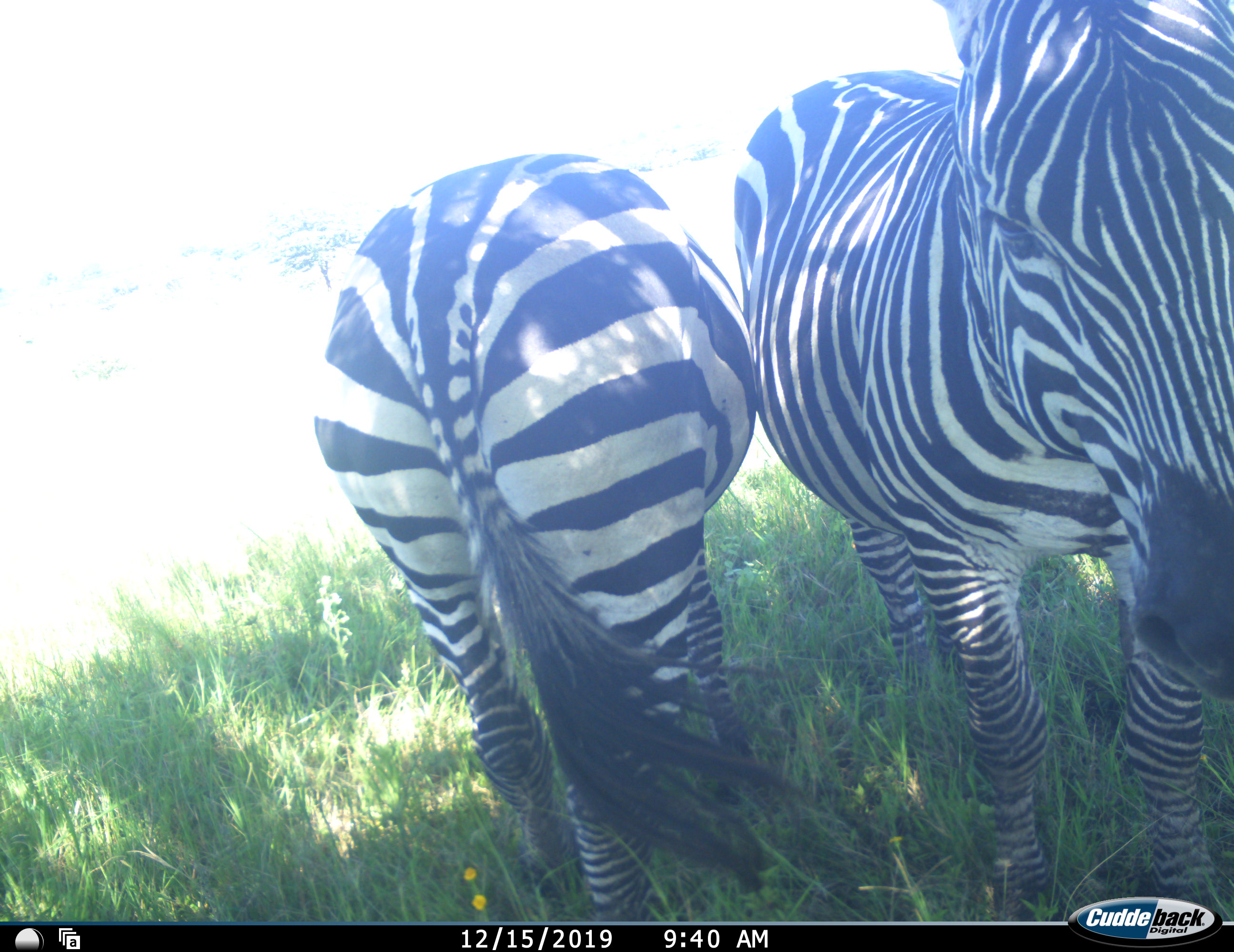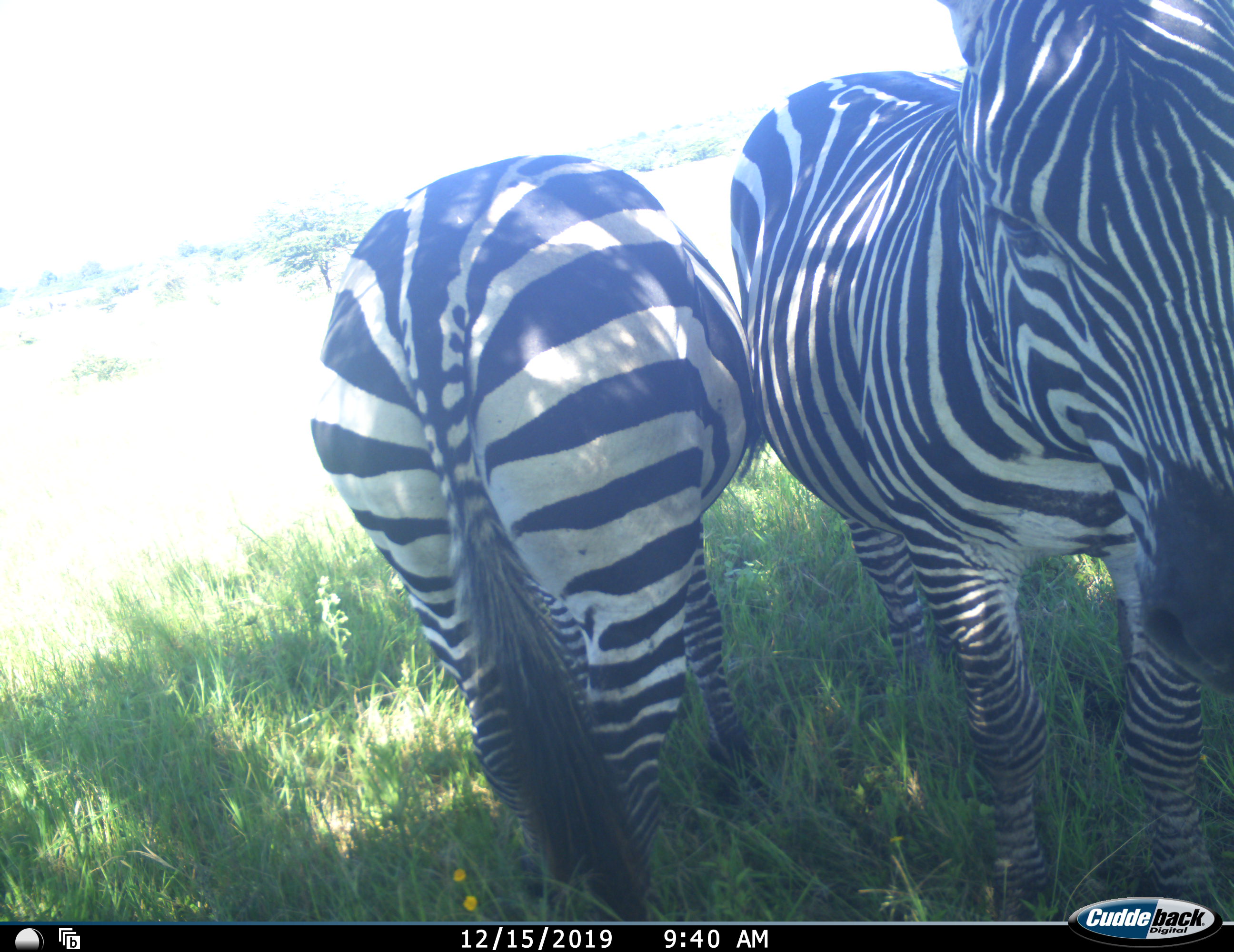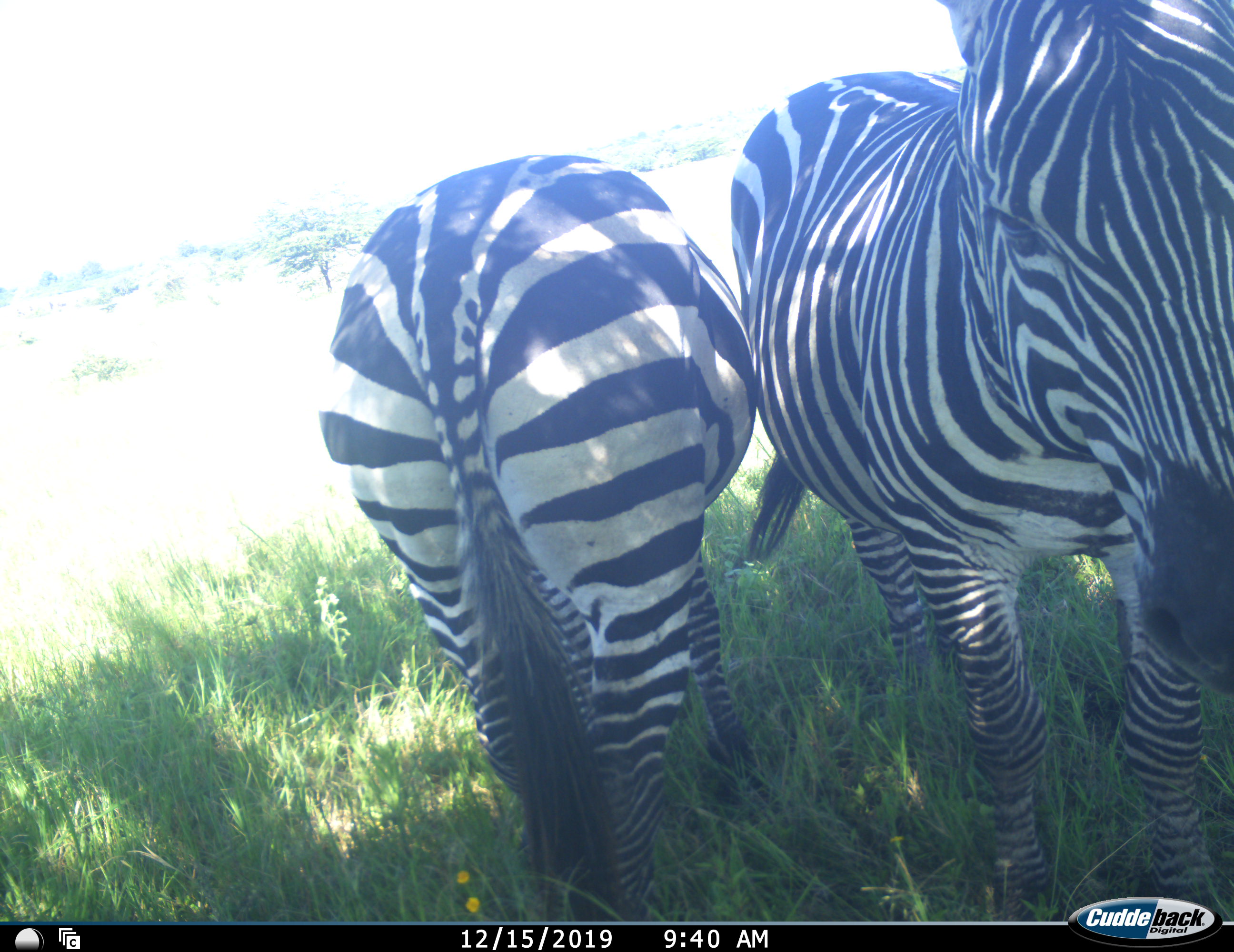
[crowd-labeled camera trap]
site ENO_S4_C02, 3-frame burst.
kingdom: Animalia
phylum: Chordata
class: Mammalia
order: Perissodactyla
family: Equidae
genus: Equus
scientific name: Equus quagga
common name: plains zebra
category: zebraplains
Zebraplains (plains zebra) (Equus quagga), count 2. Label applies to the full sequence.